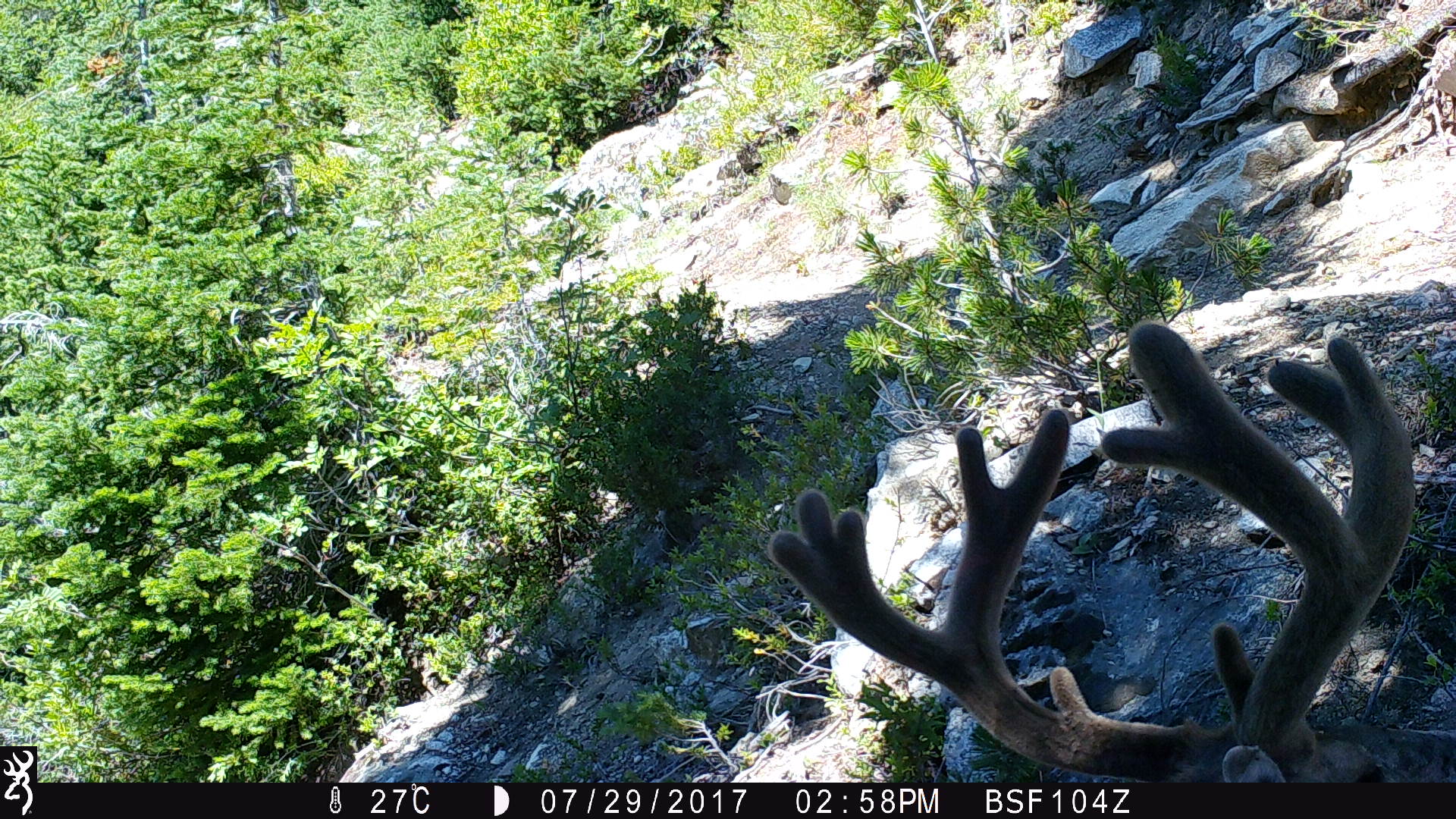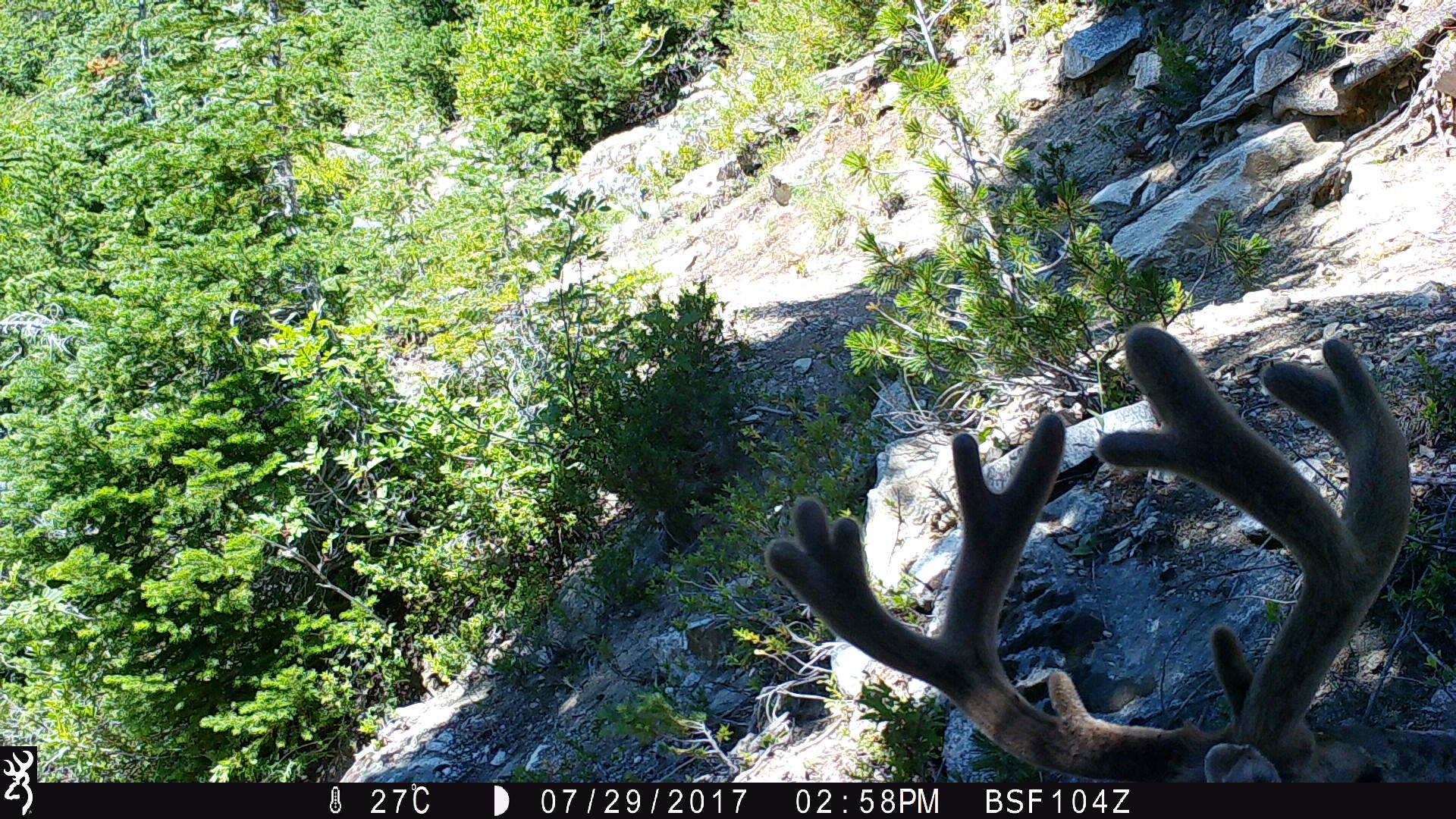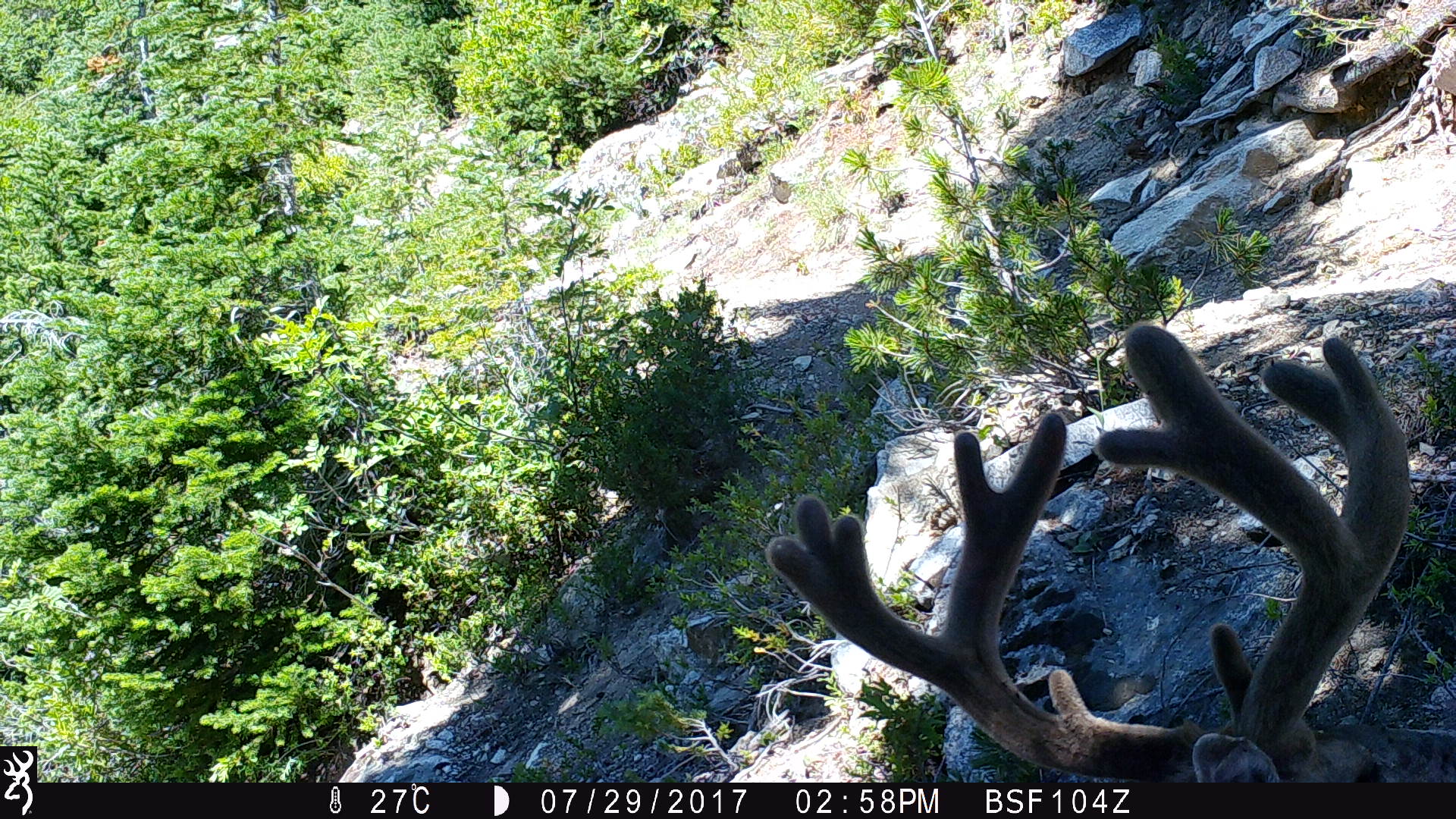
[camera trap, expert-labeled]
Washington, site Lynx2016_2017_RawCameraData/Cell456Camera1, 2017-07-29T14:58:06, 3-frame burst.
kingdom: Animalia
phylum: Chordata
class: Mammalia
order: Artiodactyla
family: Cervidae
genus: Odocoileus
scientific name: Odocoileus hemionus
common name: mule deer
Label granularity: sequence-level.